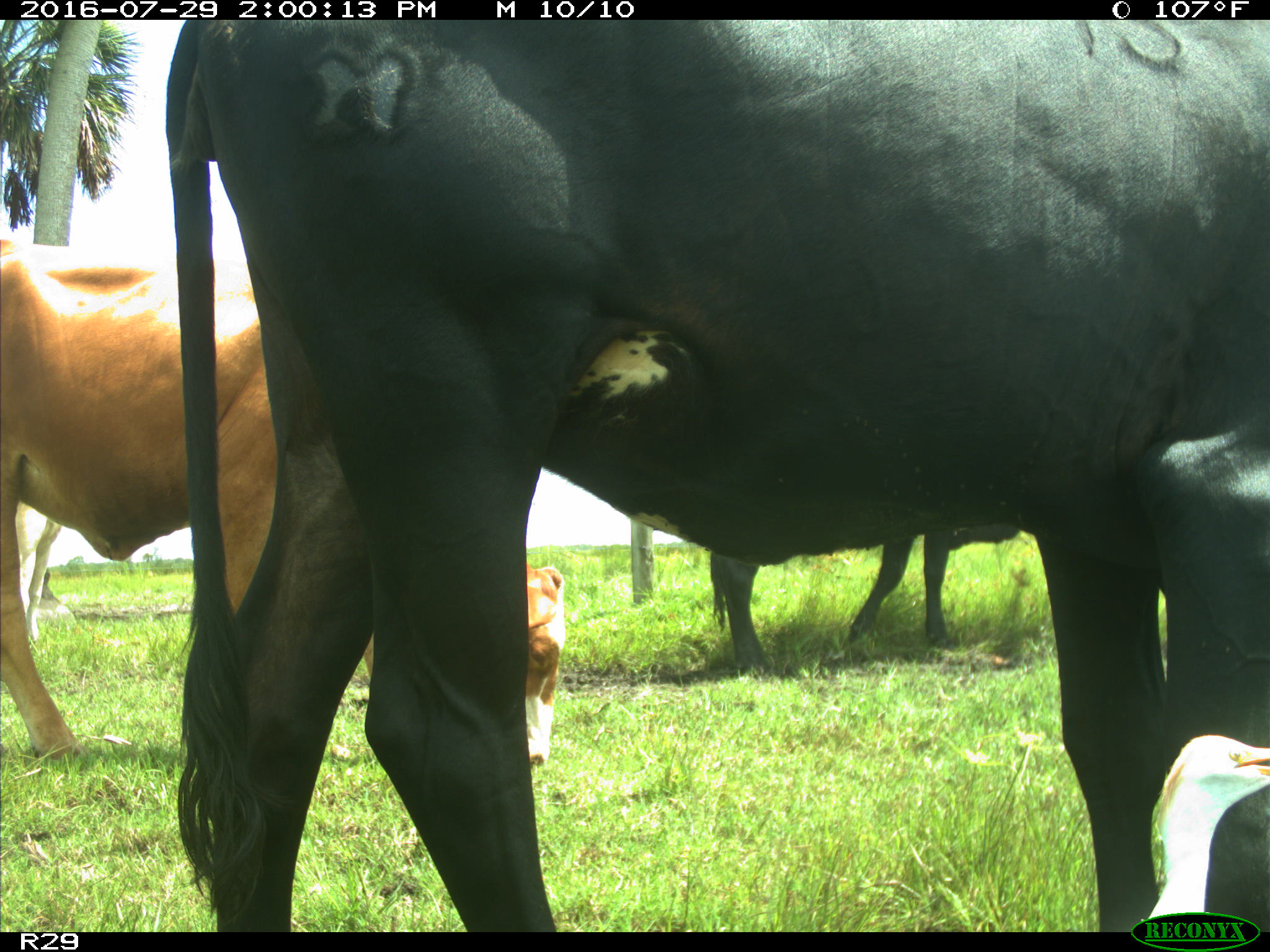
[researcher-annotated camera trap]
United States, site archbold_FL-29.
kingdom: Animalia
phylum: Chordata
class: Mammalia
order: Artiodactyla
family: Bovidae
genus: Bos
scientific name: Bos taurus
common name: domestic cow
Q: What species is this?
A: Bos taurus (domestic cow).